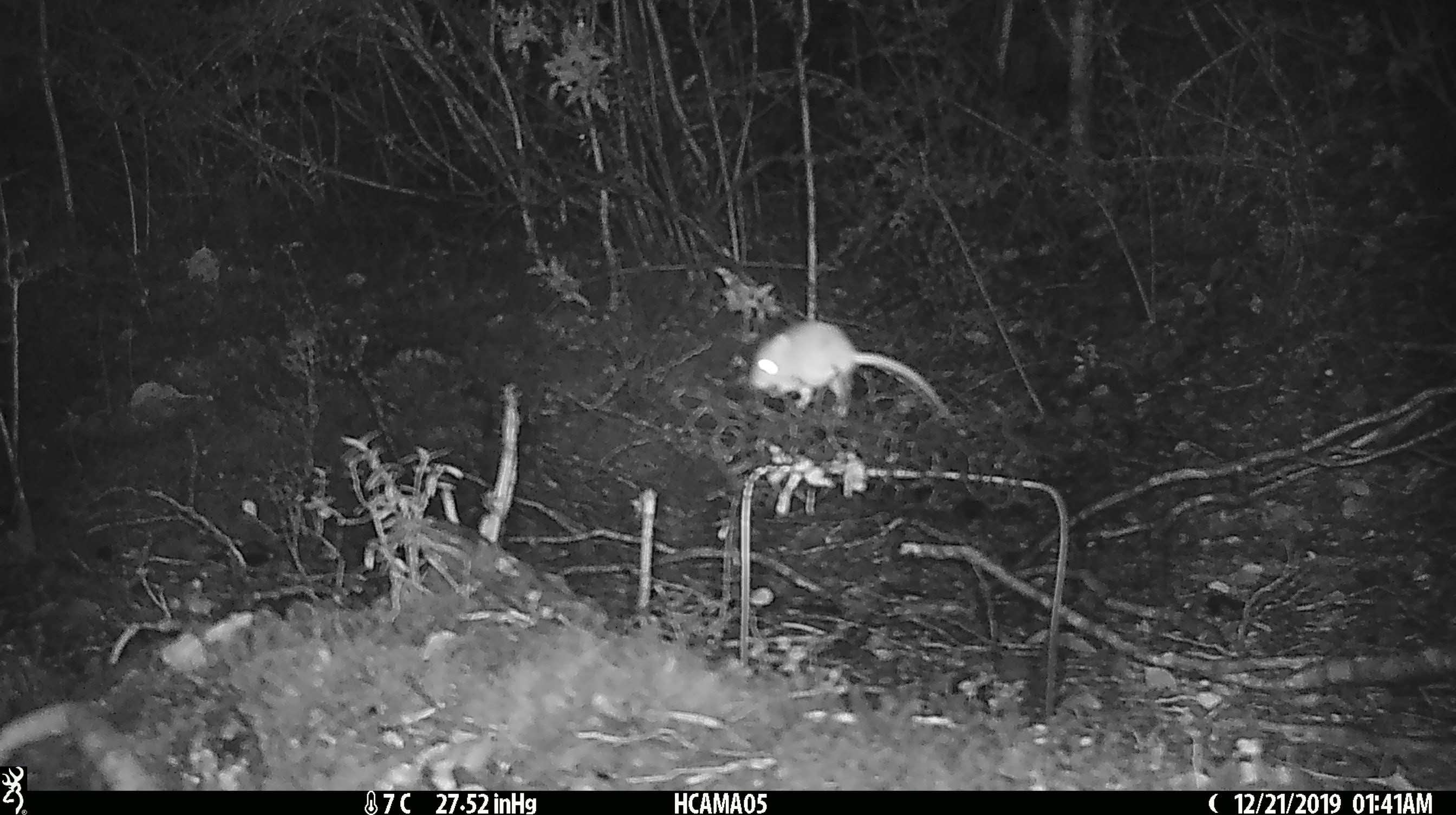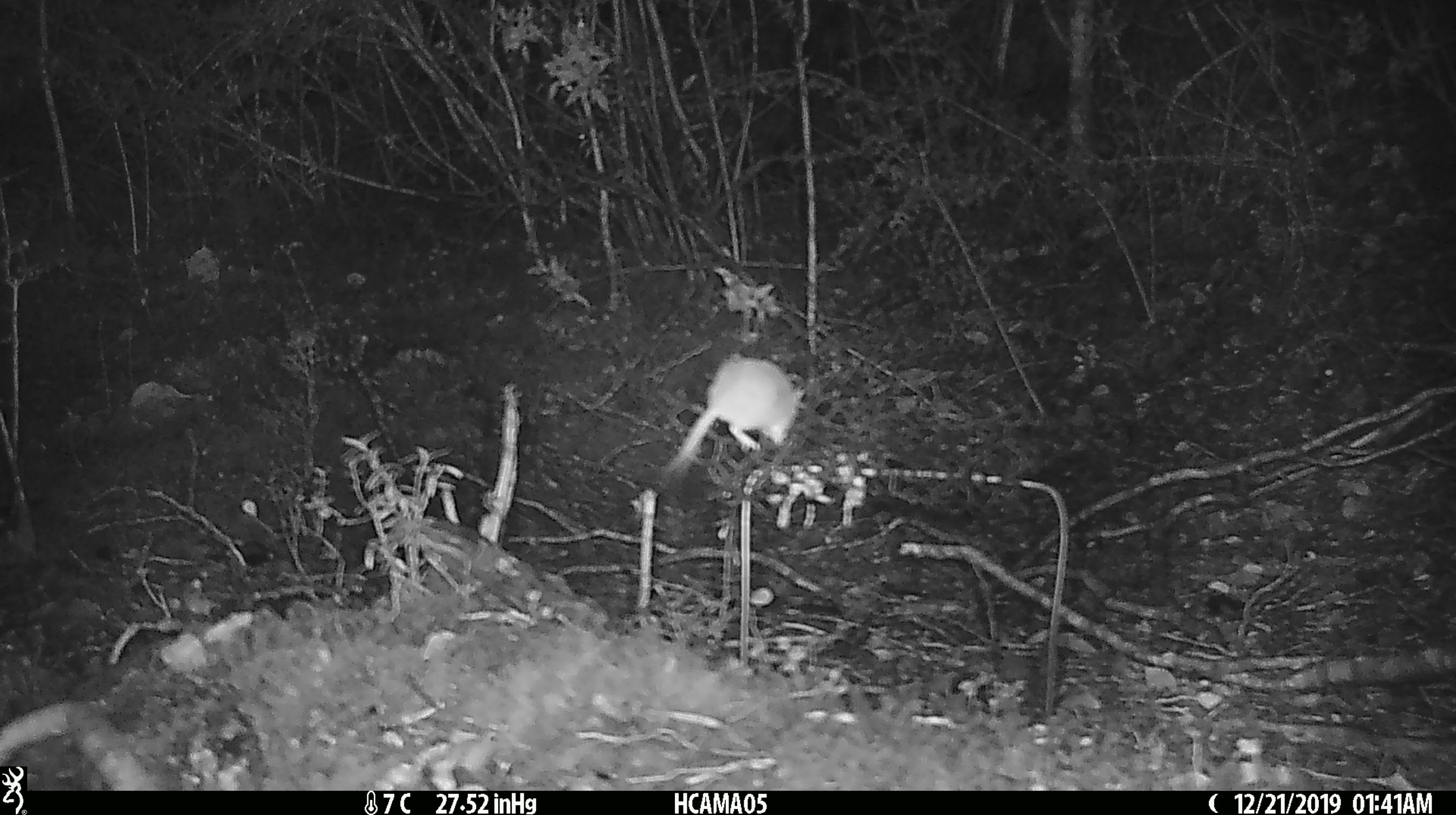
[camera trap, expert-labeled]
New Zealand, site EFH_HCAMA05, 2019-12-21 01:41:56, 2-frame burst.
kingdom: Animalia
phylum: Chordata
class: Mammalia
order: Rodentia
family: Muridae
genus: Mus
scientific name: Mus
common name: mouse